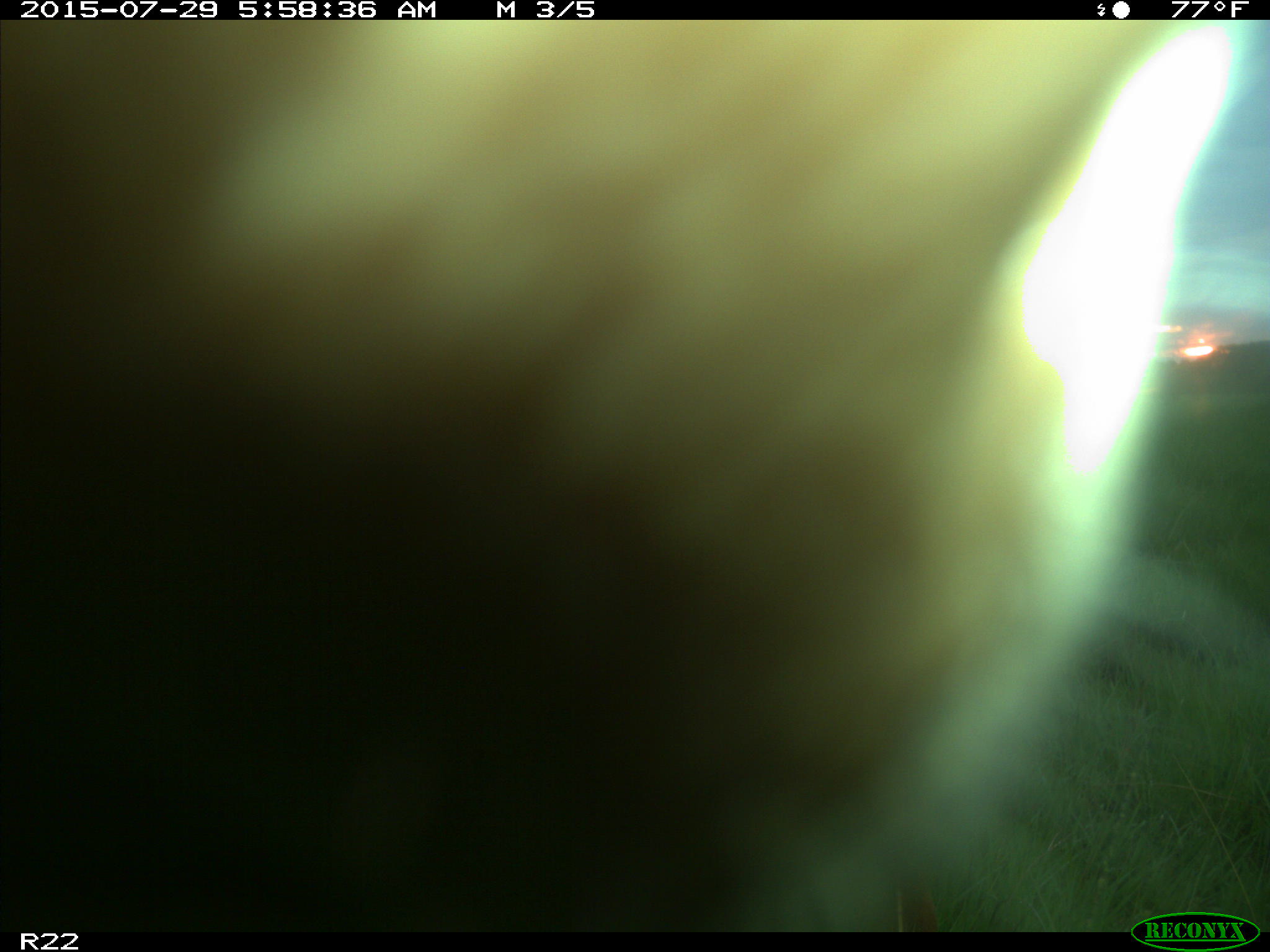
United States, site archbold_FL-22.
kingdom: Animalia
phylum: Chordata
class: Mammalia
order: Artiodactyla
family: Bovidae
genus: Bos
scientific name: Bos taurus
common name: domestic cow